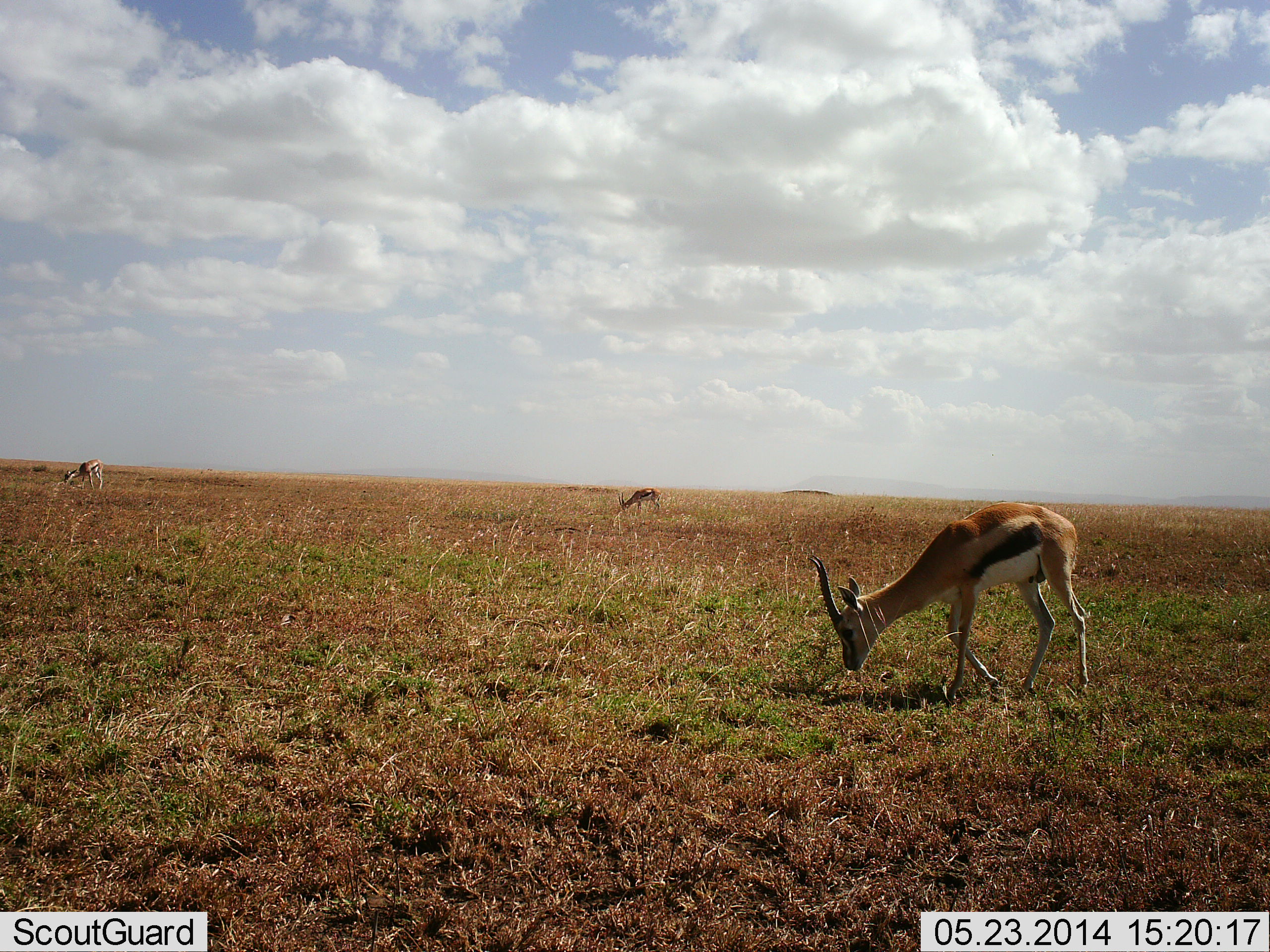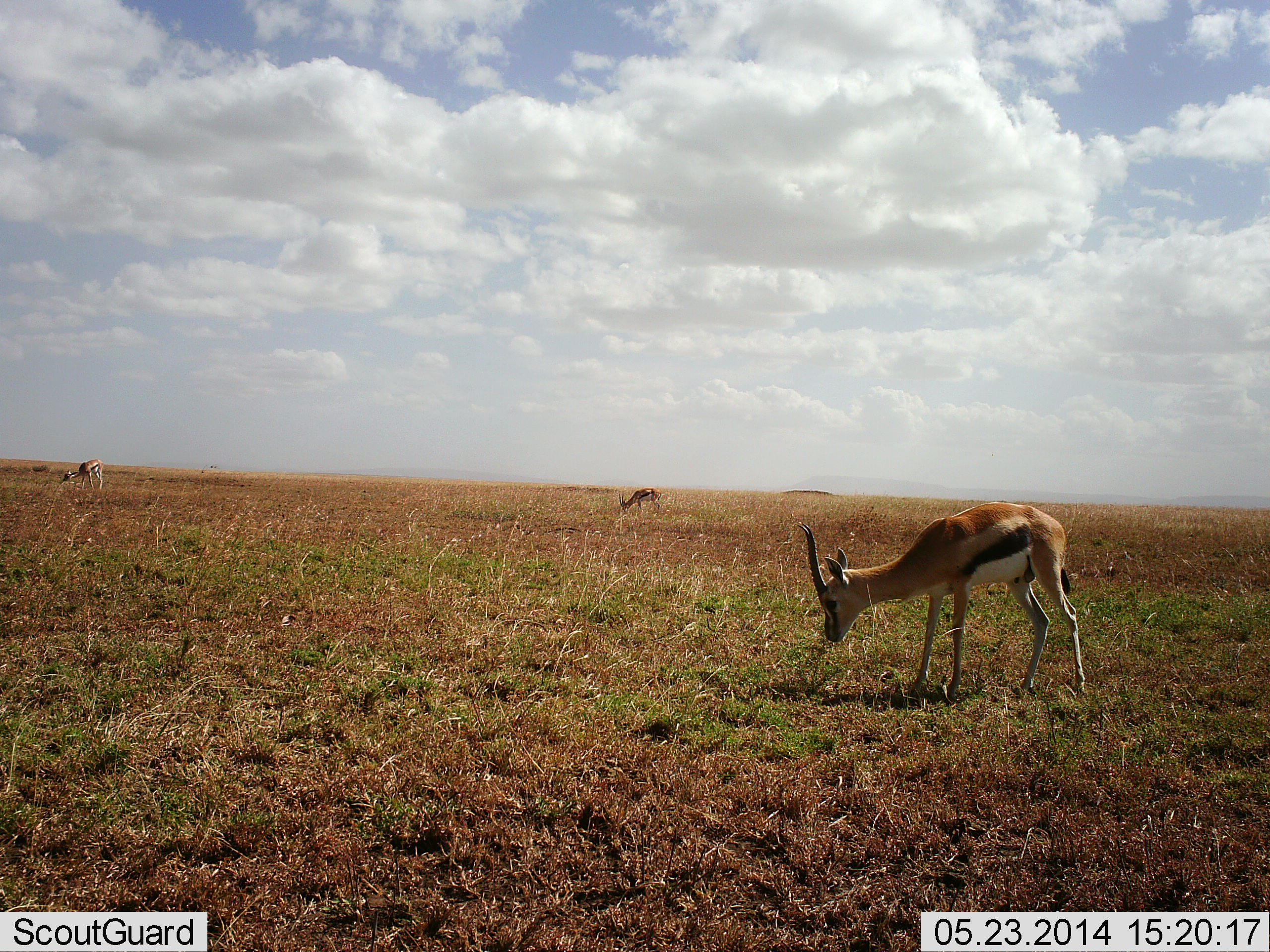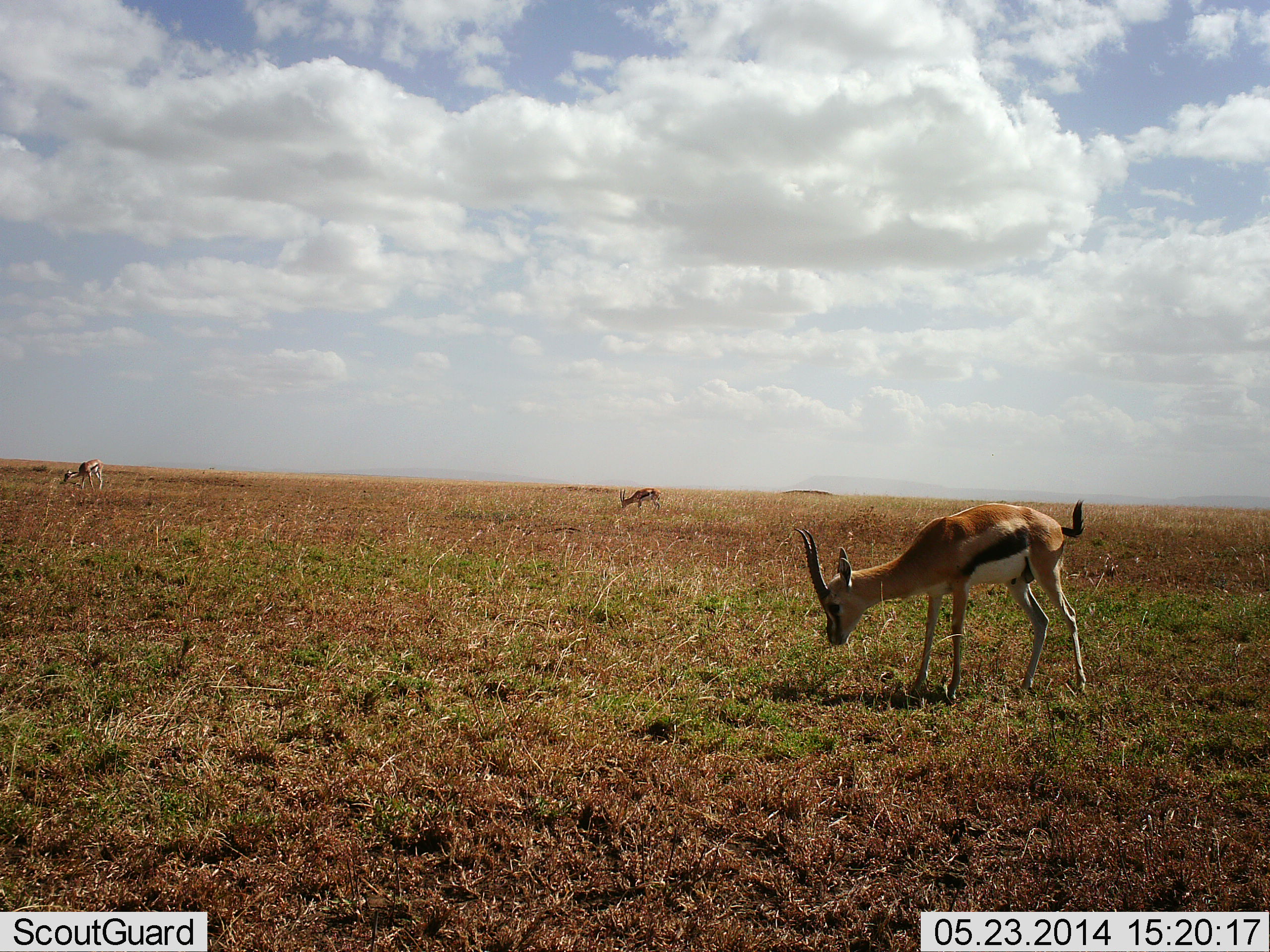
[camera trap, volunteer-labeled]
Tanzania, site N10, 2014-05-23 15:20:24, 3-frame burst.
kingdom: Animalia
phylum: Chordata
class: Mammalia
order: Artiodactyla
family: Bovidae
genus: Eudorcas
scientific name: Eudorcas thomsonii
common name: thomson's gazelle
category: gazellethomsons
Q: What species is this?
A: Gazellethomsons (thomson's gazelle) (Eudorcas thomsonii).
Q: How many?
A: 3.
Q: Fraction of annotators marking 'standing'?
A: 40%.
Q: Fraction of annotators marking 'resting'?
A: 0%.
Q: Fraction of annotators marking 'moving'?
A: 10%.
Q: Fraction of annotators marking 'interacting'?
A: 0%.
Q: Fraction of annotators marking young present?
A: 0%.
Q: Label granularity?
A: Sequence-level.